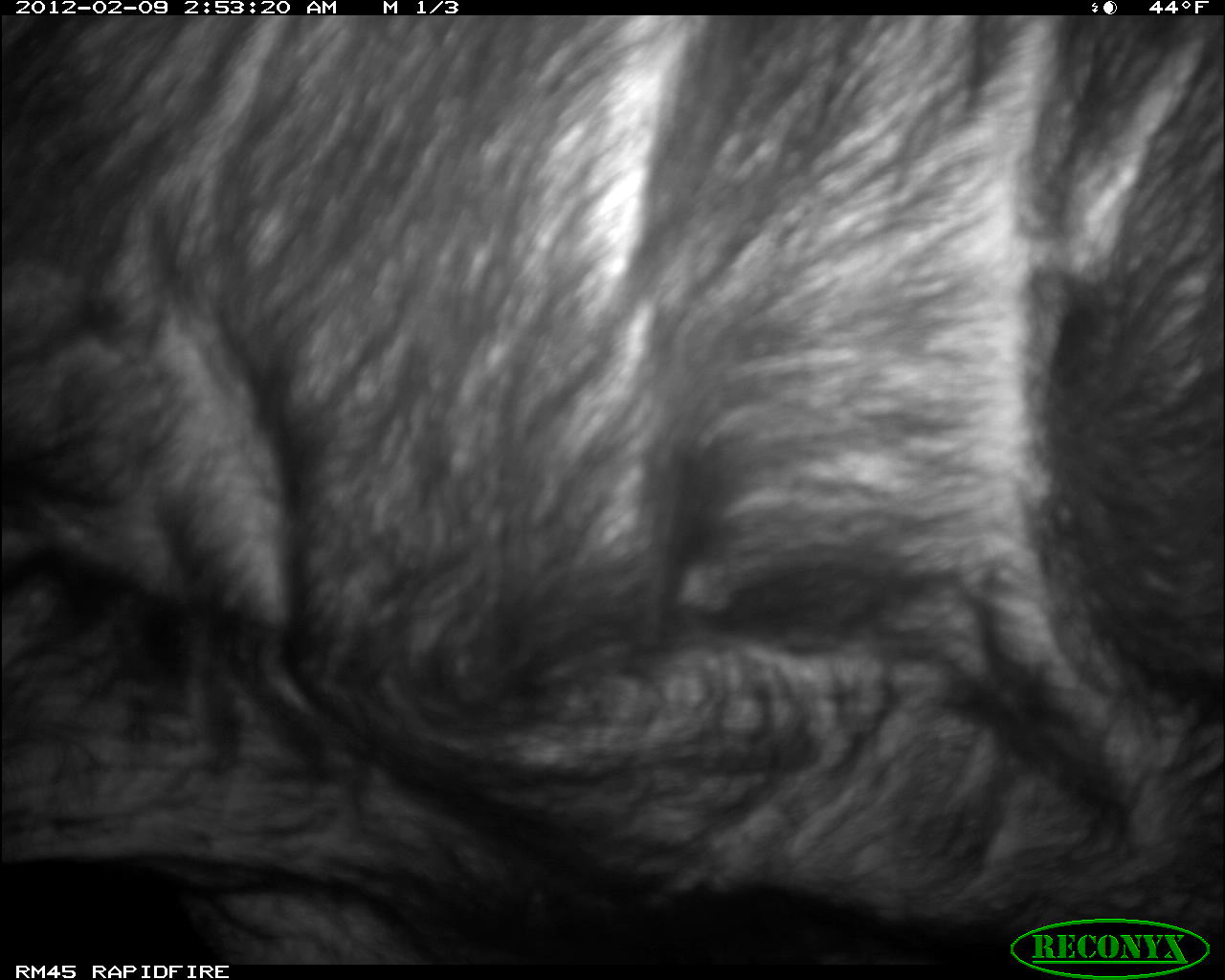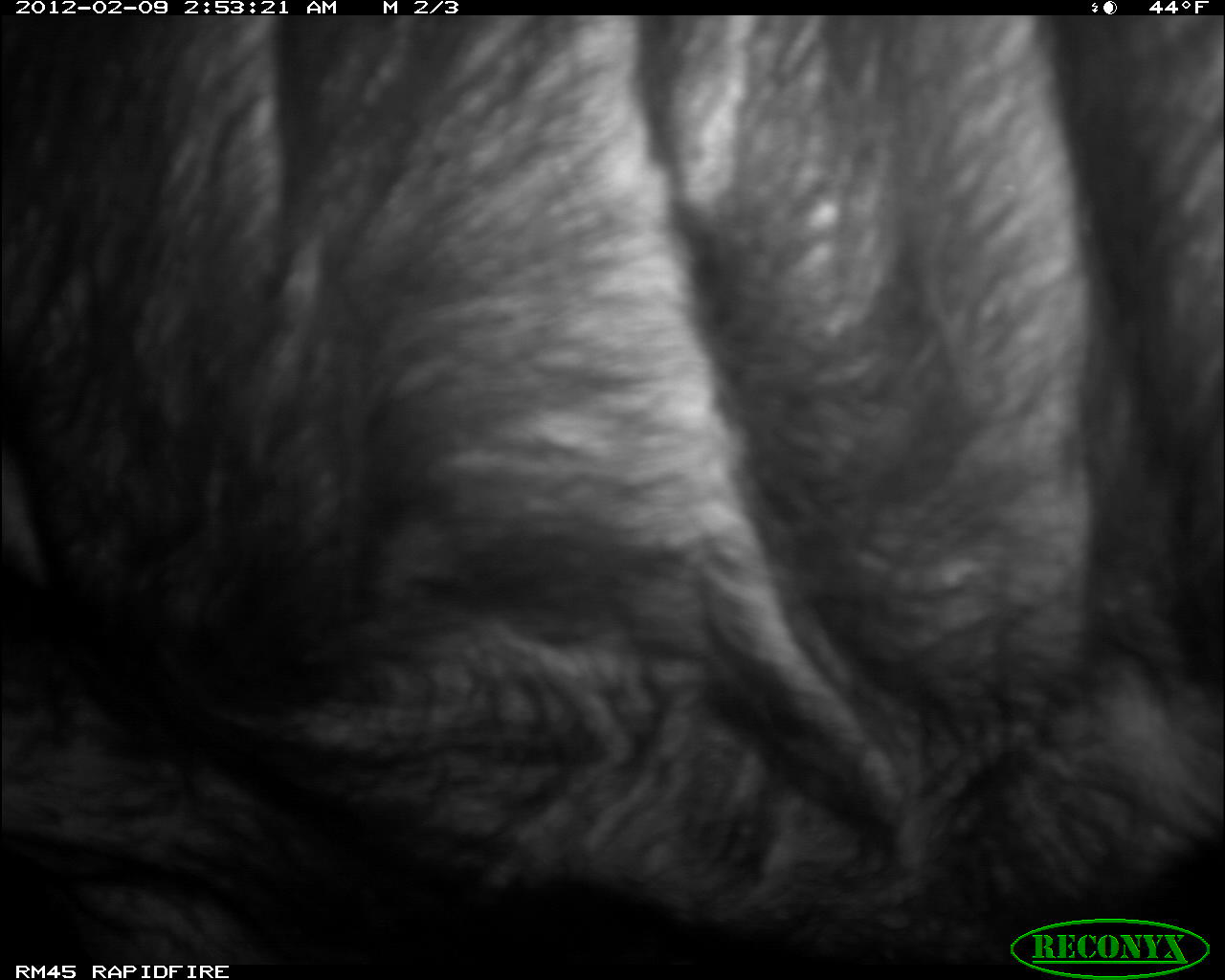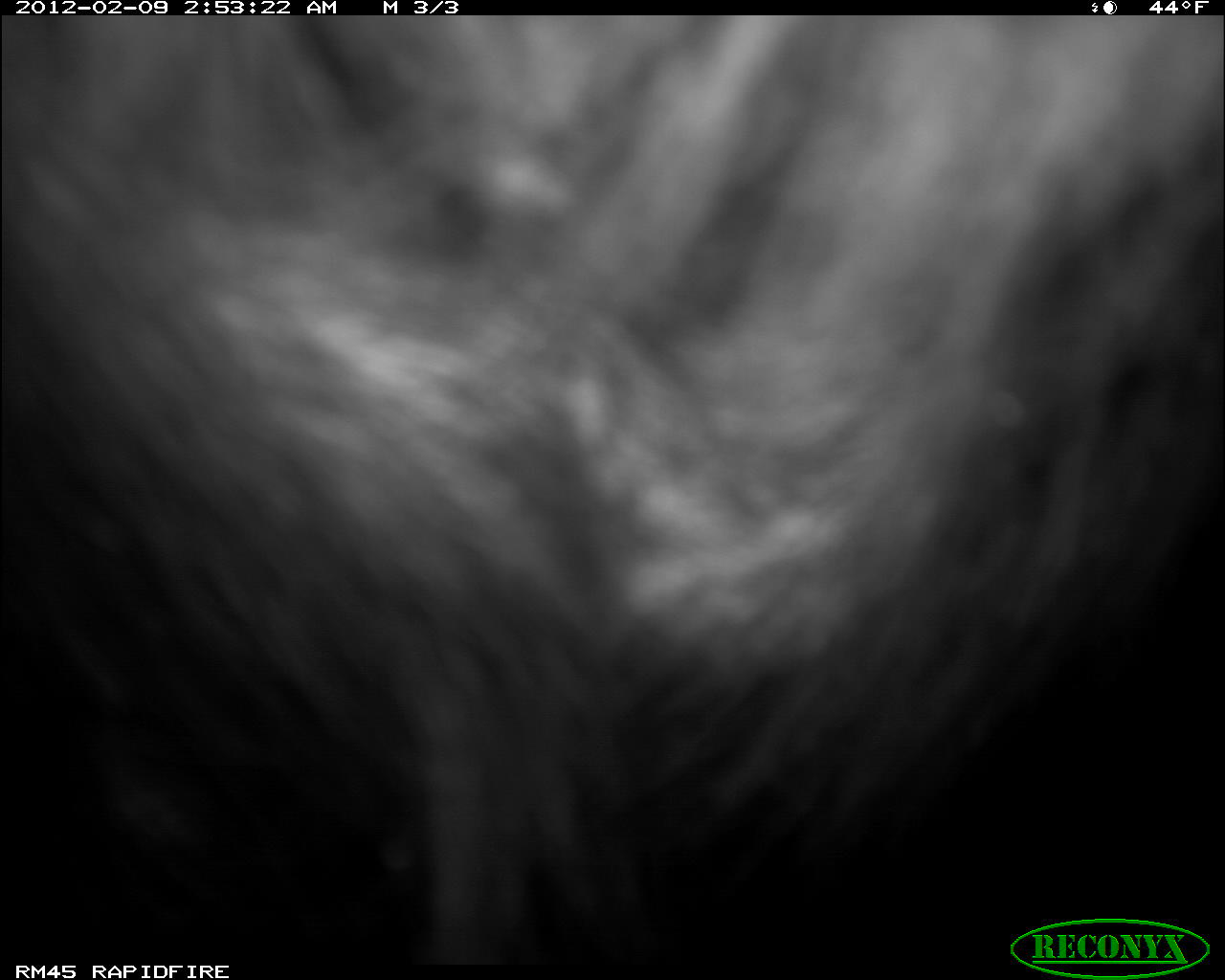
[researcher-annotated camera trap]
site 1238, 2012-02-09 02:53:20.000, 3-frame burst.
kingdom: Animalia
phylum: Chordata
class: Mammalia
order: Artiodactyla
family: Bovidae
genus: Syncerus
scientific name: Syncerus caffer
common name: african buffalo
Syncerus caffer (african buffalo), count 1.